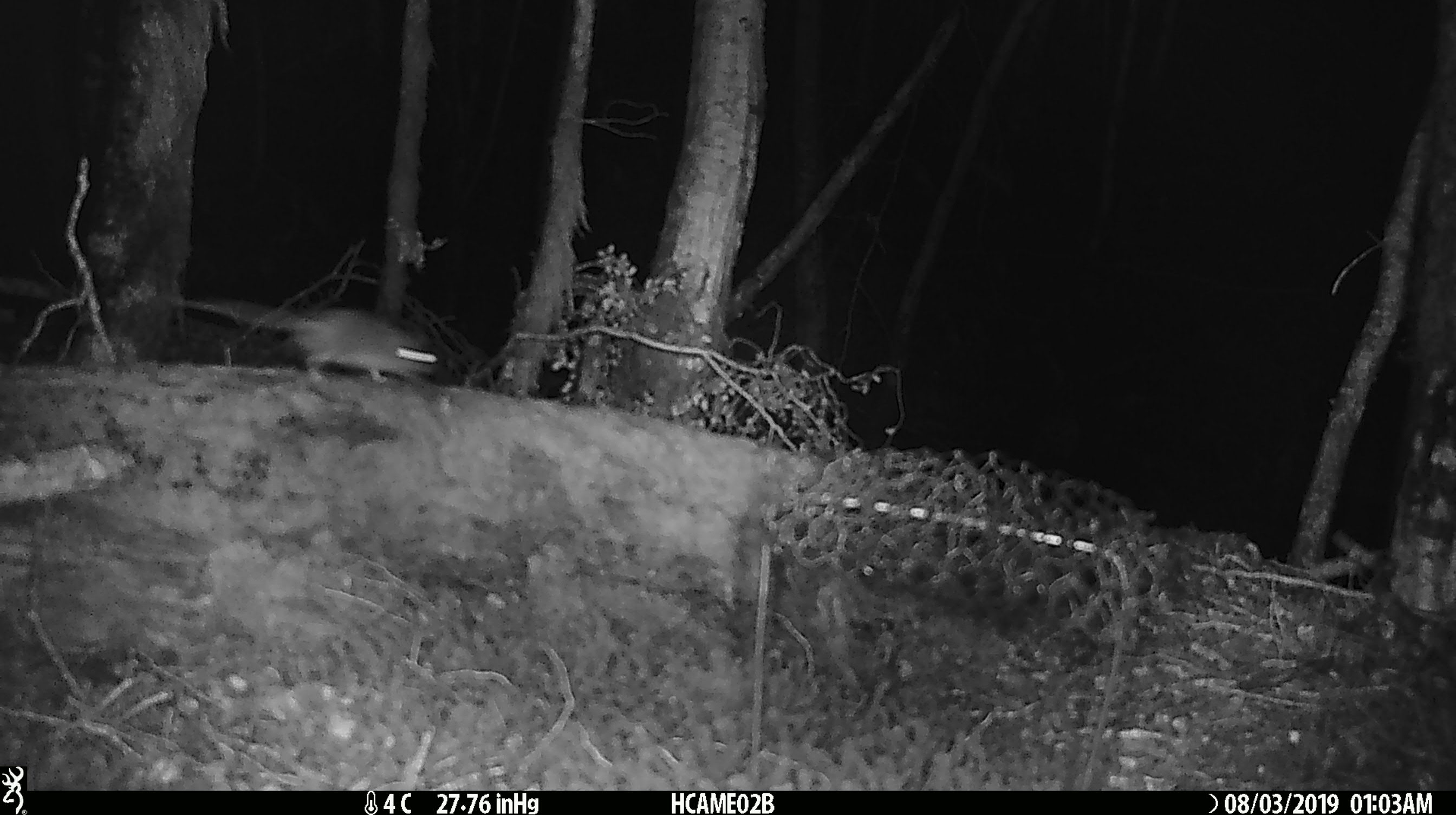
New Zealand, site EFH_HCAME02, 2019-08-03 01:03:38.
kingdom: Animalia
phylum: Chordata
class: Mammalia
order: Rodentia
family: Muridae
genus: Mus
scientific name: Mus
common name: mouse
Mouse (Mus).